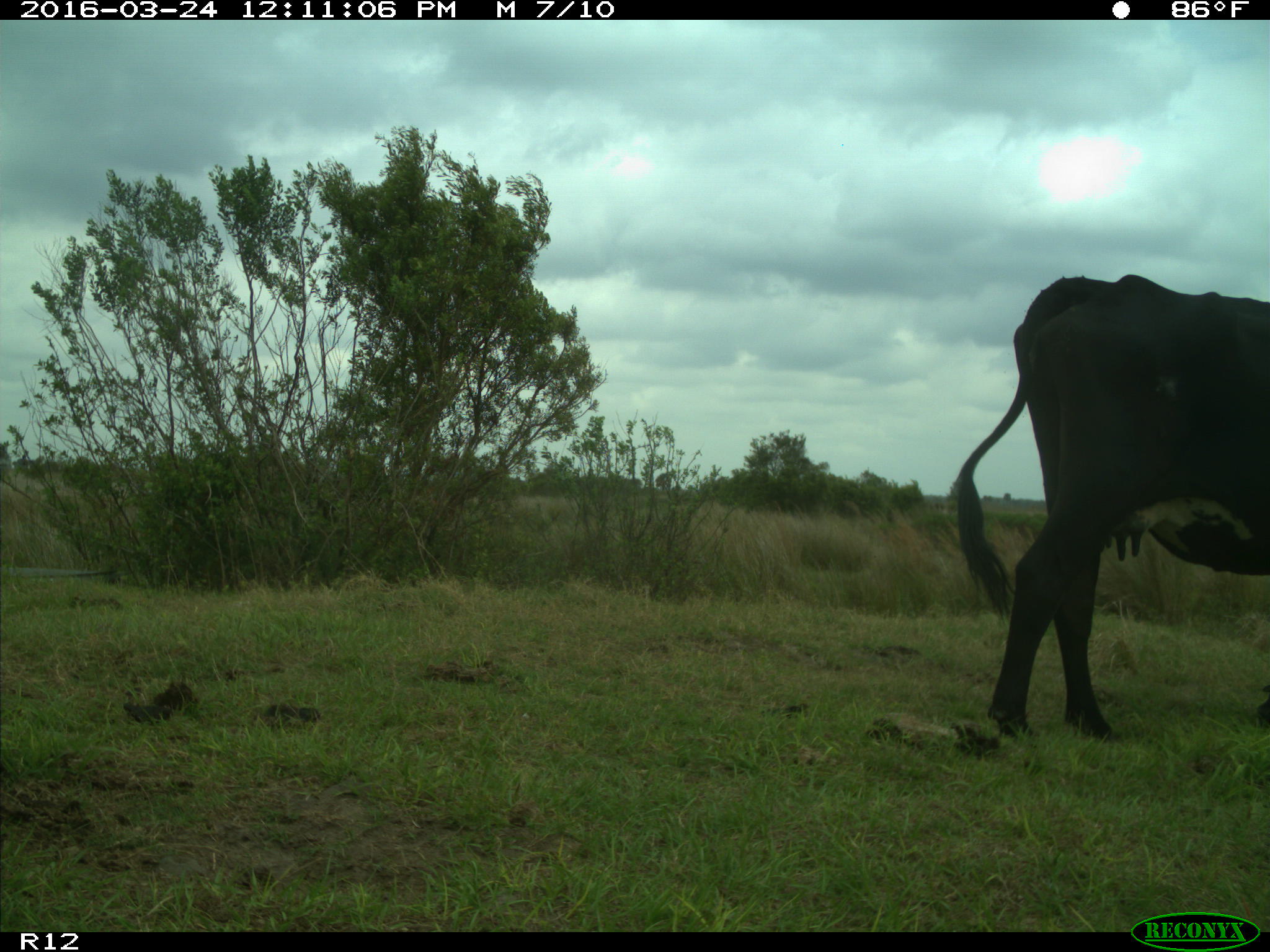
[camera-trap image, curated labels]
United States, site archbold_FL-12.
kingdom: Animalia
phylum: Chordata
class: Mammalia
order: Artiodactyla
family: Bovidae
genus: Bos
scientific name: Bos taurus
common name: domestic cow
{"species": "Bos taurus (domestic cow)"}